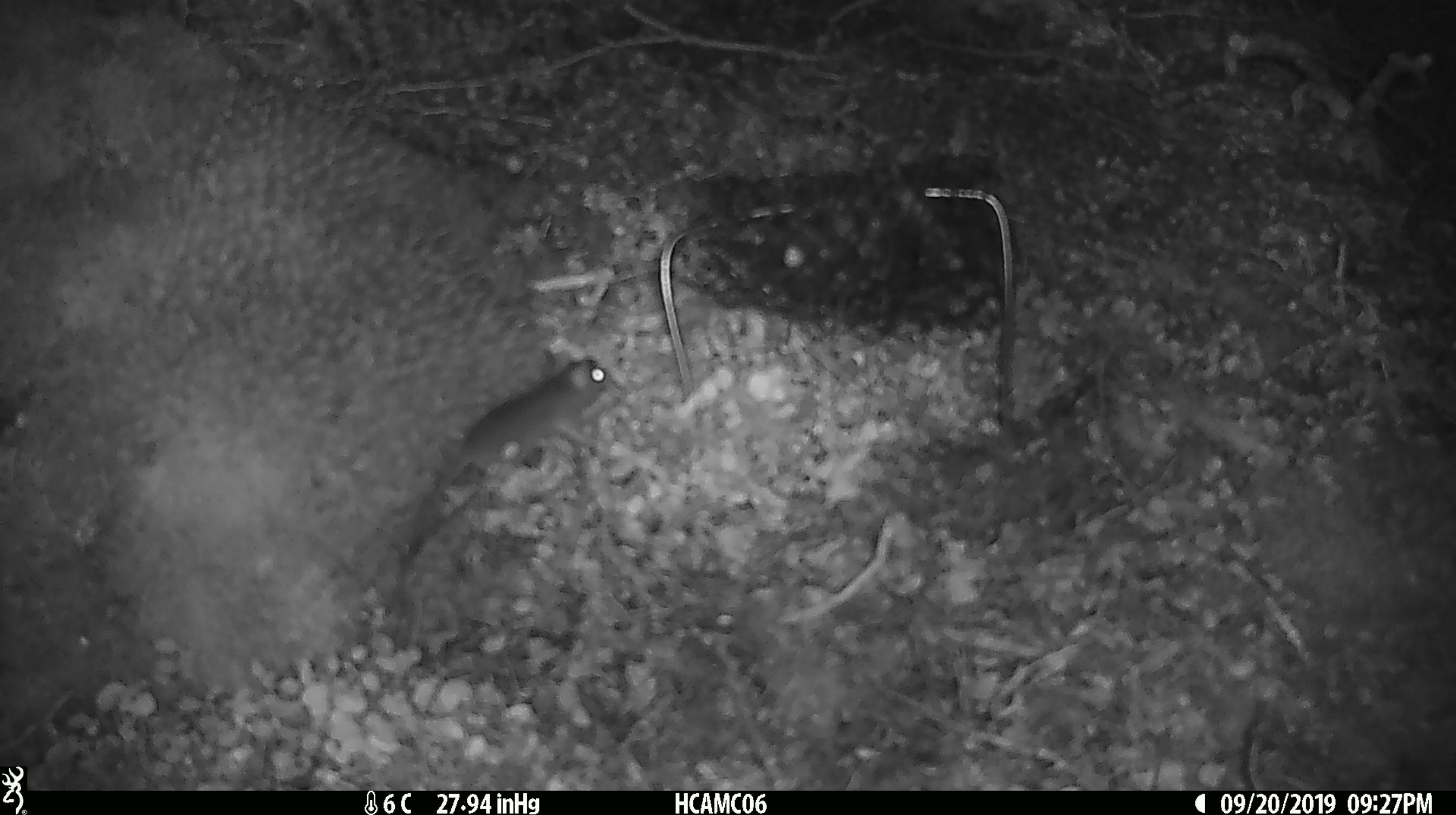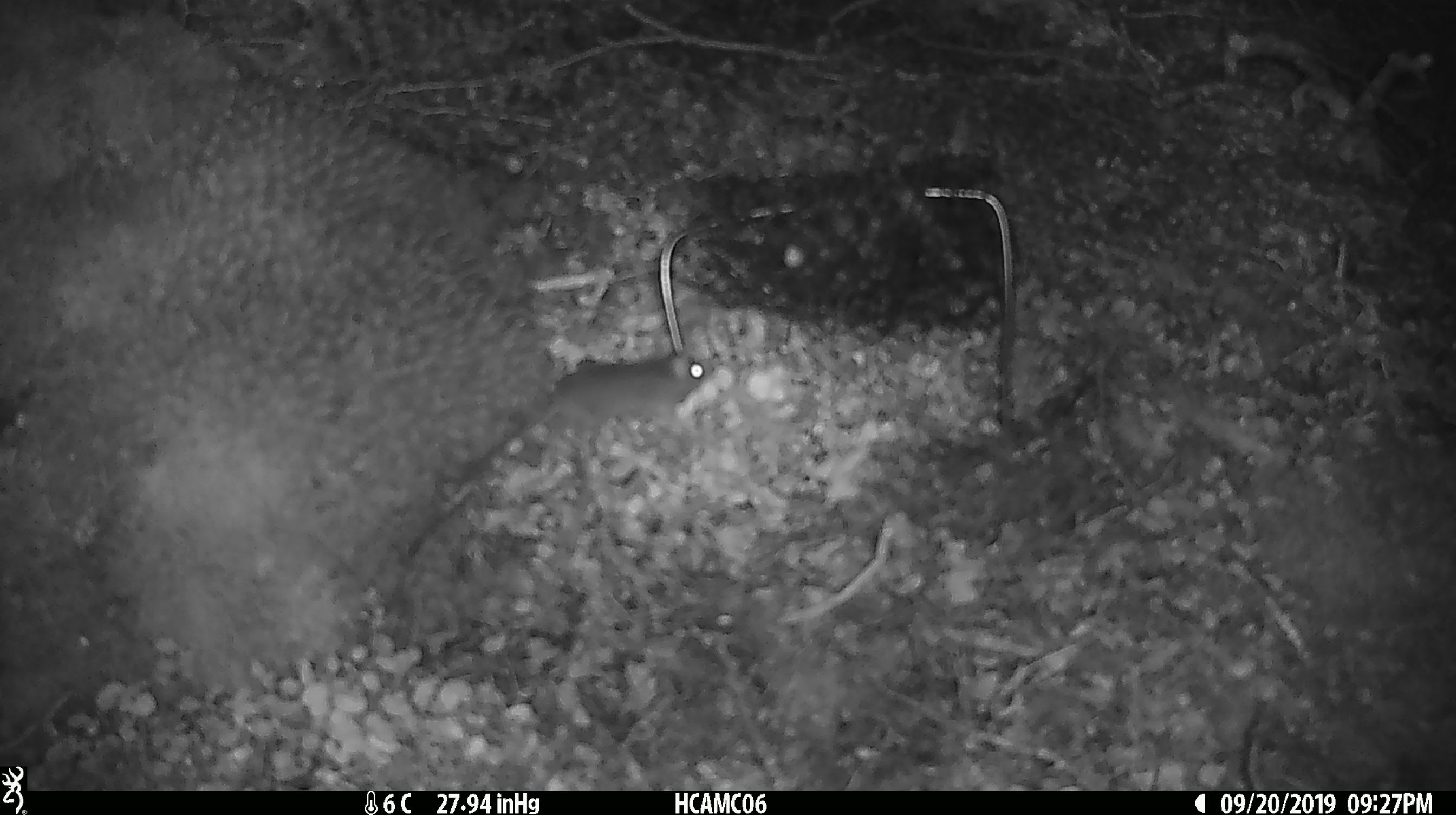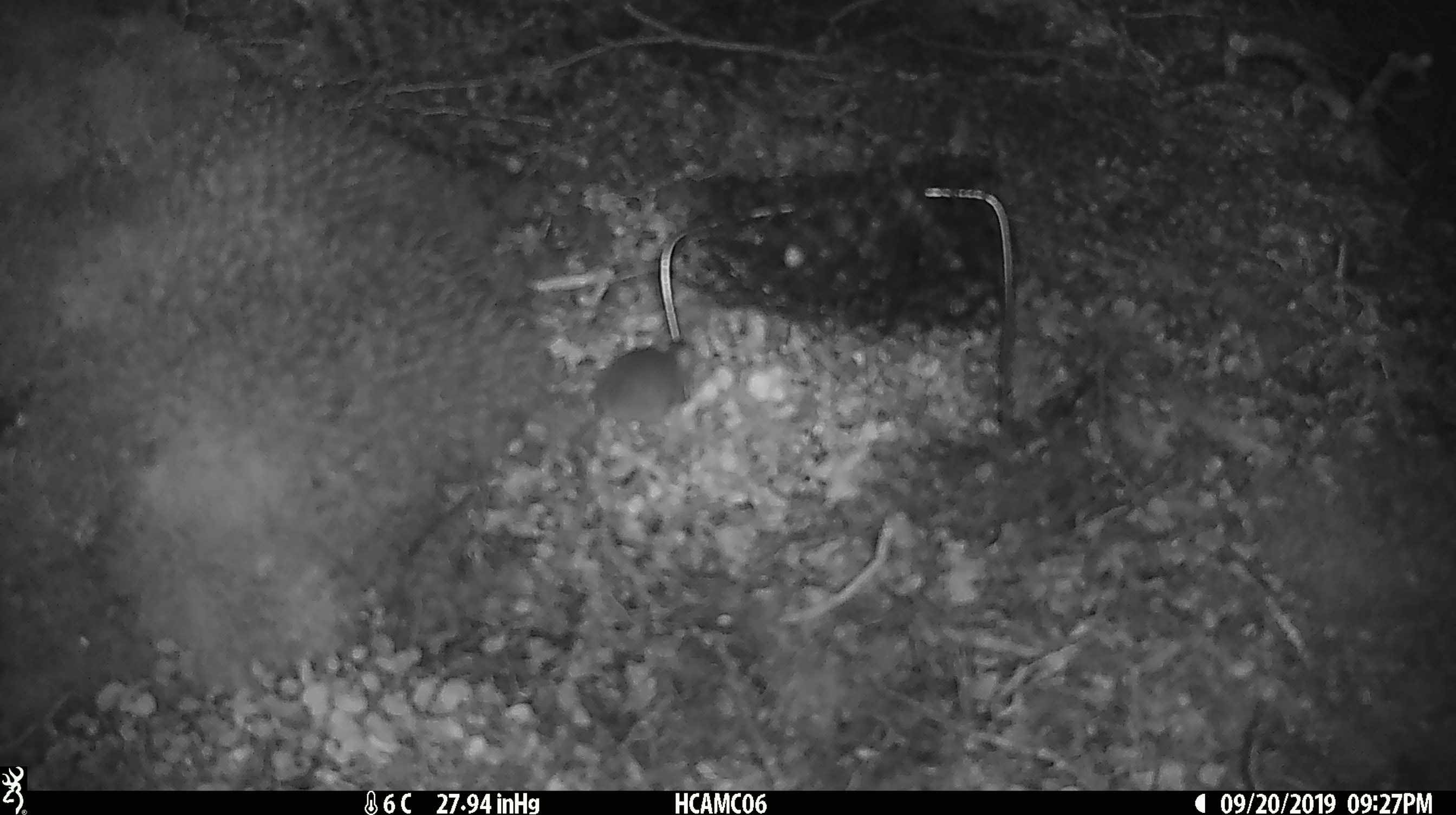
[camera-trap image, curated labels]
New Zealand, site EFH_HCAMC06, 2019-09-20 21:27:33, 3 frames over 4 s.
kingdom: Animalia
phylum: Chordata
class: Mammalia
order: Rodentia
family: Muridae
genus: Mus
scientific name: Mus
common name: mouse